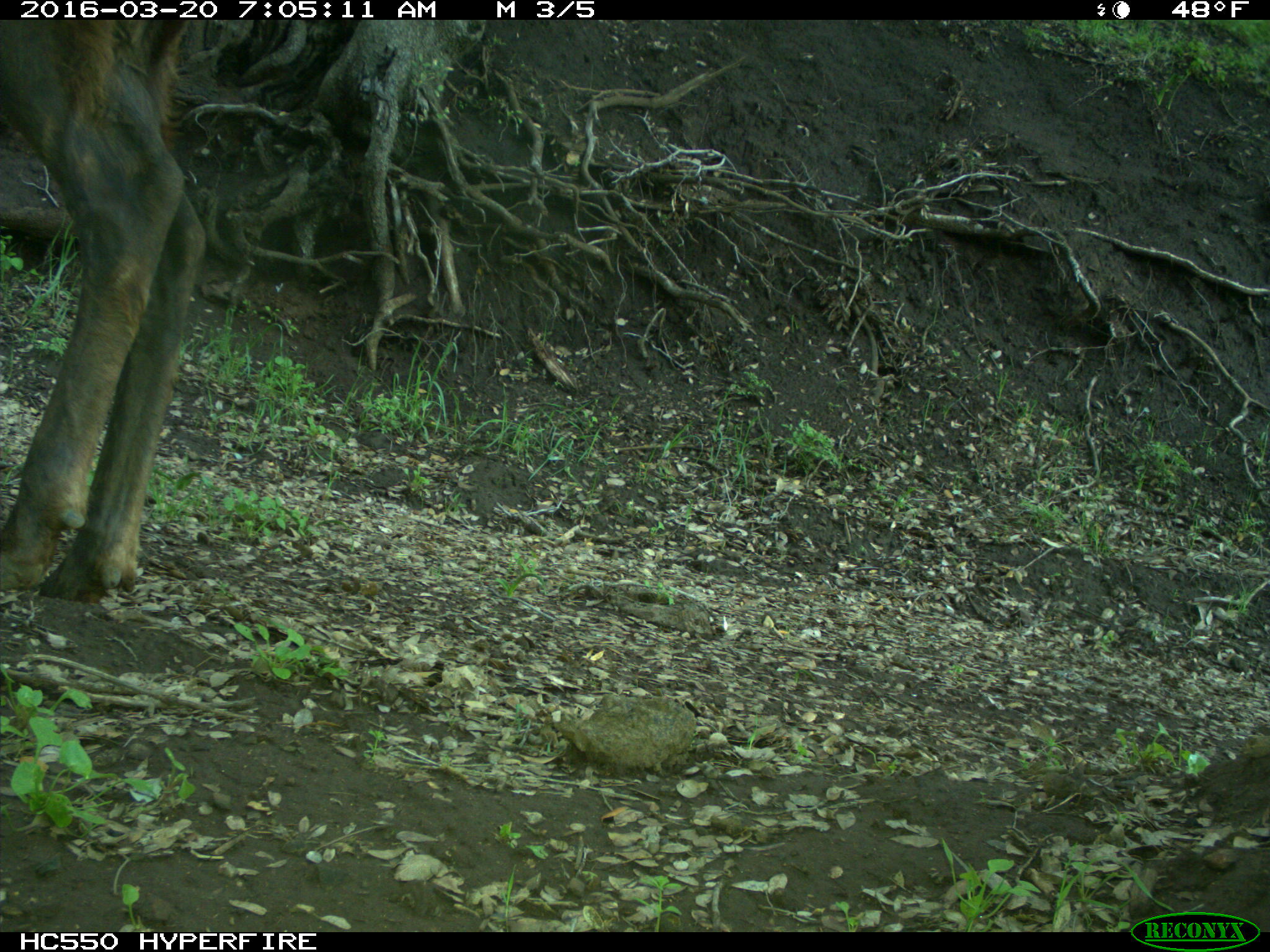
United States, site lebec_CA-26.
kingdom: Animalia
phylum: Chordata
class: Mammalia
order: Artiodactyla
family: Cervidae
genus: Cervus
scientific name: Cervus canadensis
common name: elk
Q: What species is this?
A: Cervus canadensis (elk).